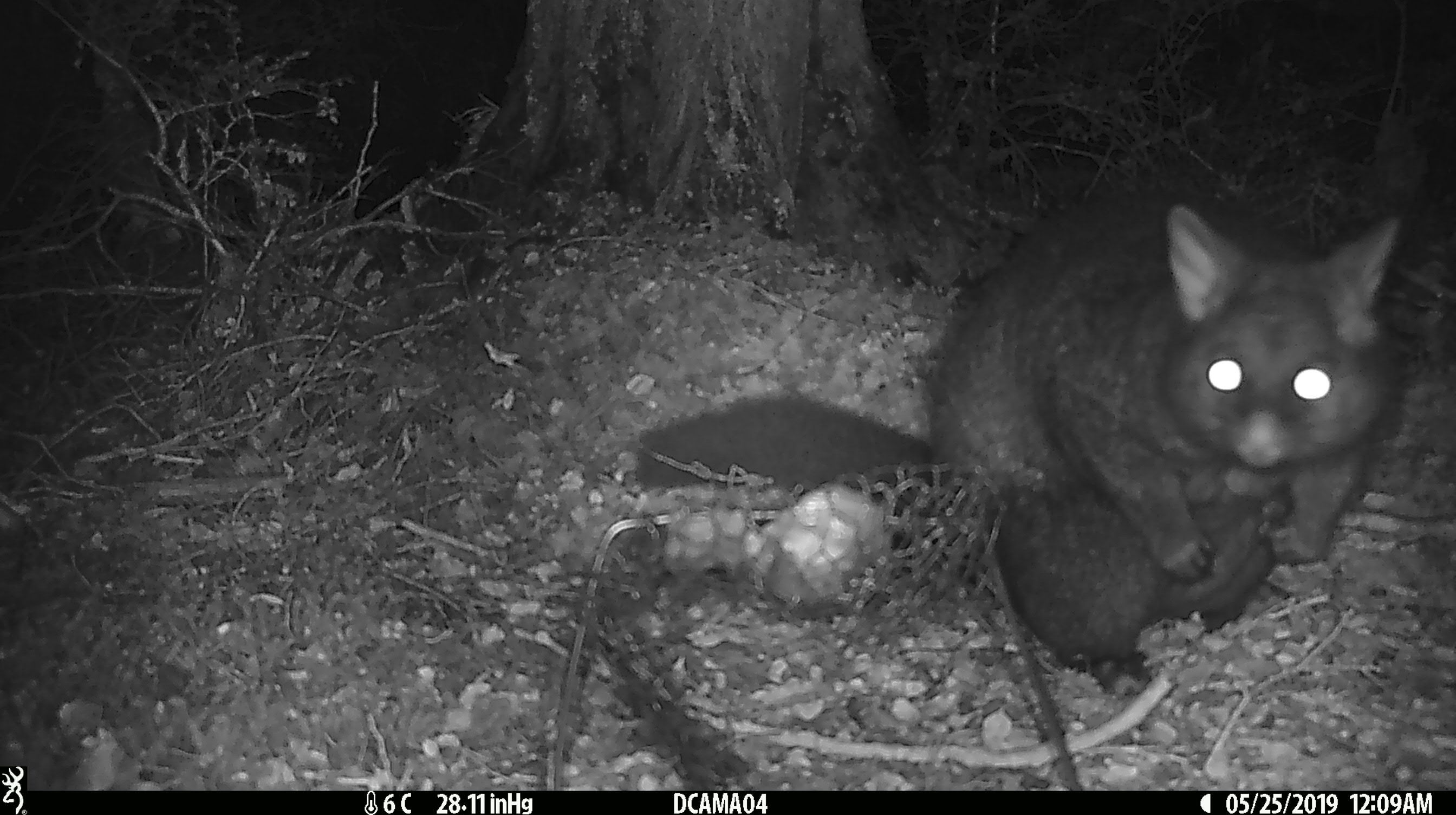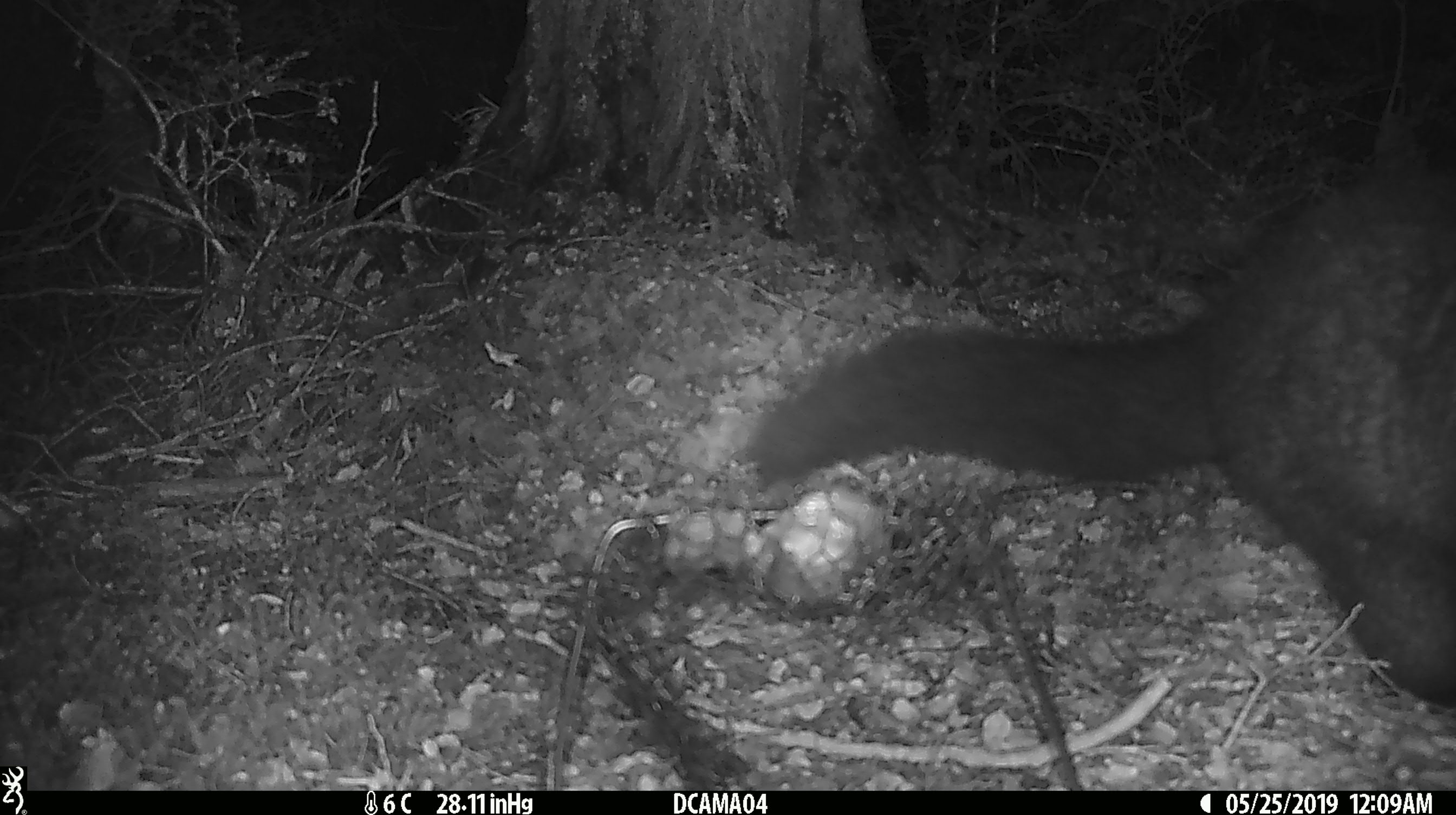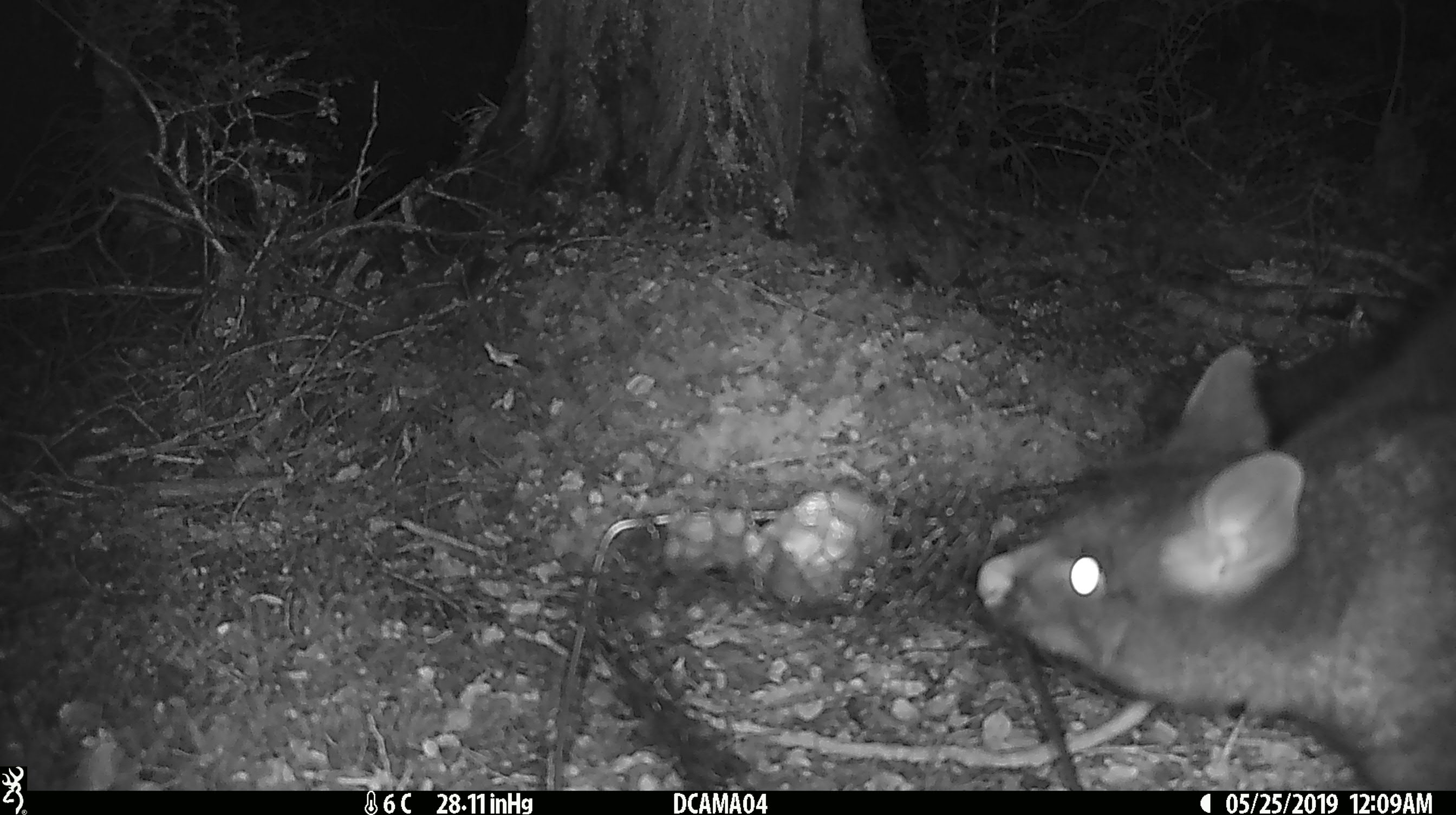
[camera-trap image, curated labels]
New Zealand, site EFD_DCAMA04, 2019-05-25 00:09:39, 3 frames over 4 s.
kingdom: Animalia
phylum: Chordata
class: Mammalia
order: Diprotodontia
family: Phalangeridae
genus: Trichosurus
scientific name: Trichosurus vulpecula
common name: common brushtail possum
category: possum